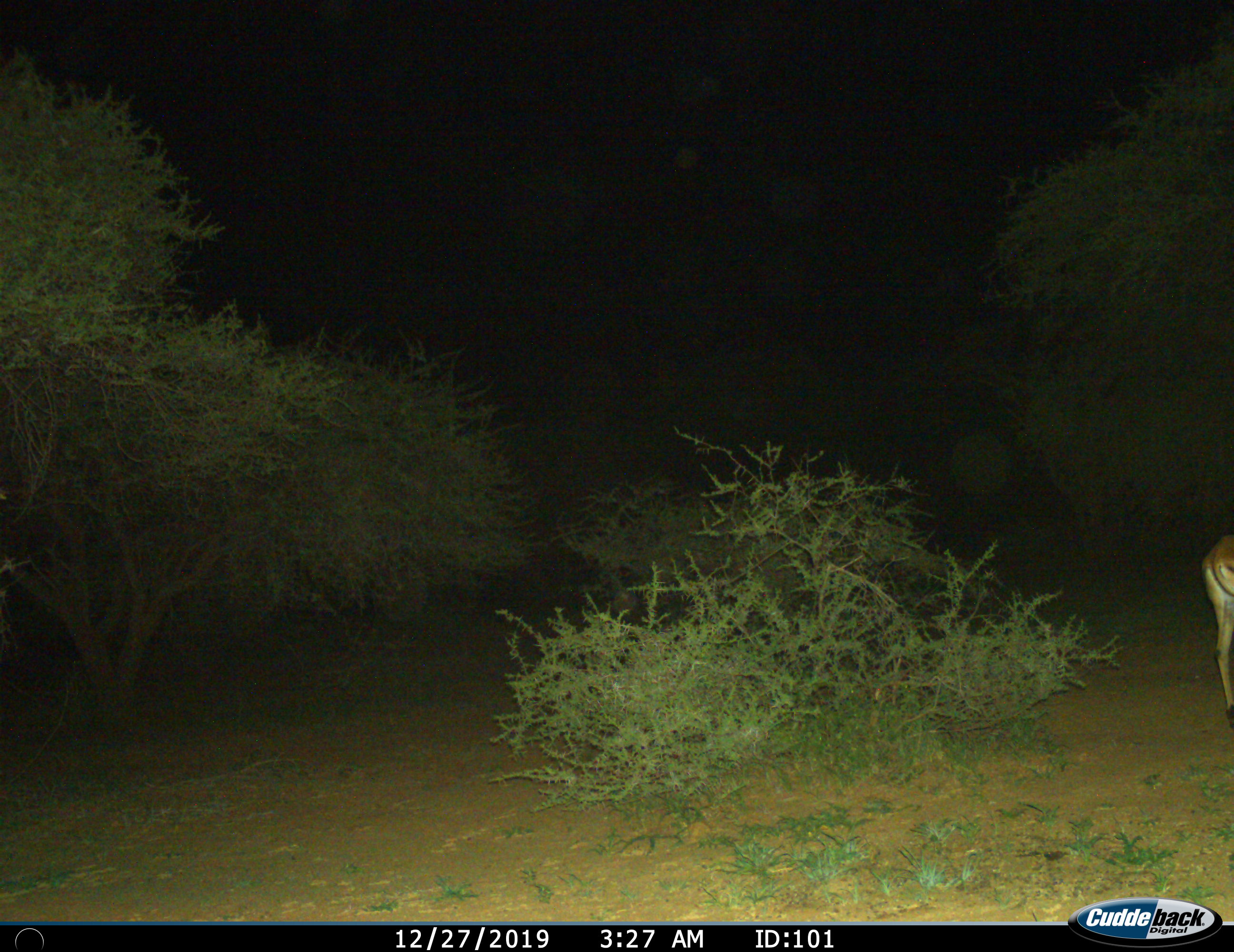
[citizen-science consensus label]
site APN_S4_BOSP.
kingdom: Animalia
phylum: Chordata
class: Mammalia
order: Artiodactyla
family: Bovidae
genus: Aepyceros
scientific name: Aepyceros melampus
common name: impala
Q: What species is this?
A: Impala (Aepyceros melampus).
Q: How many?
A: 1.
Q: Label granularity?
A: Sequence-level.